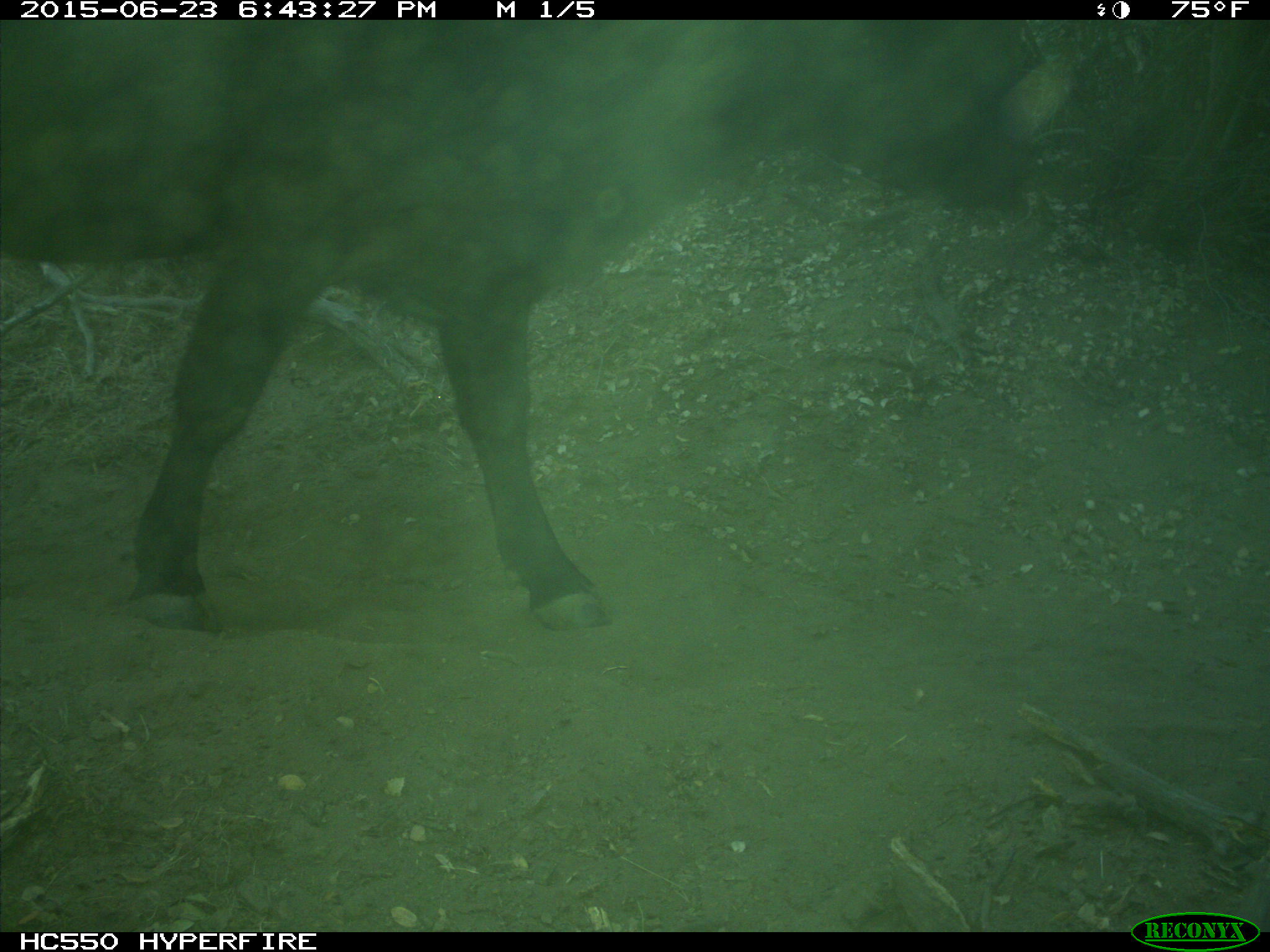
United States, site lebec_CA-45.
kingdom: Animalia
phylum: Chordata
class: Mammalia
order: Artiodactyla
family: Bovidae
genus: Bos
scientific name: Bos taurus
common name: domestic cow